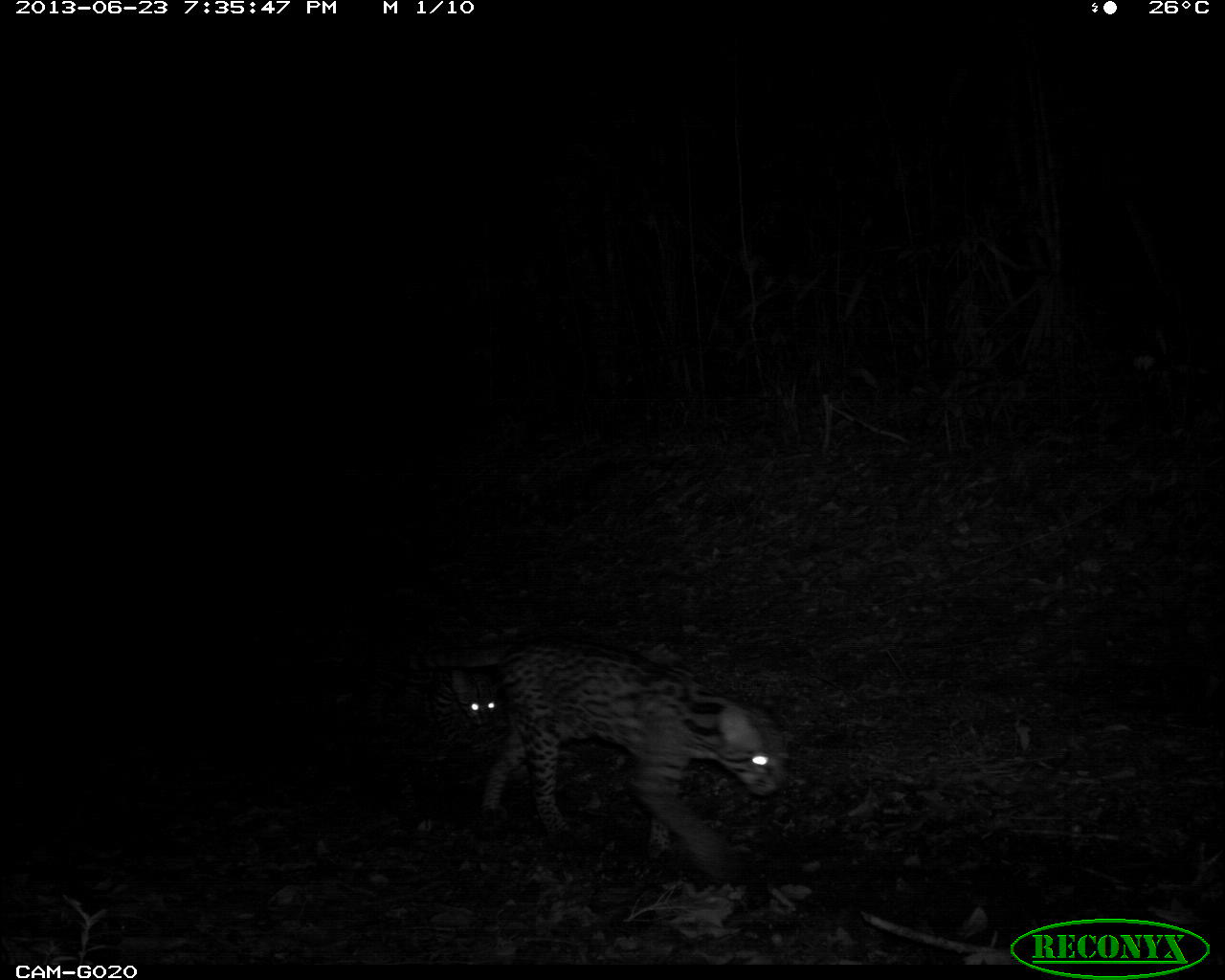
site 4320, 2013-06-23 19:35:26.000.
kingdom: Animalia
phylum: Chordata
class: Mammalia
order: Carnivora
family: Felidae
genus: Leopardus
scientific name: Leopardus pardalis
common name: ocelot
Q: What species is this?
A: Leopardus pardalis (ocelot).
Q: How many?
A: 1.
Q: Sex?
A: Female.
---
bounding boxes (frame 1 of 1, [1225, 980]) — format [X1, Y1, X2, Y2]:
leopardus pardalis: [475, 632, 788, 884]; [364, 663, 510, 760]